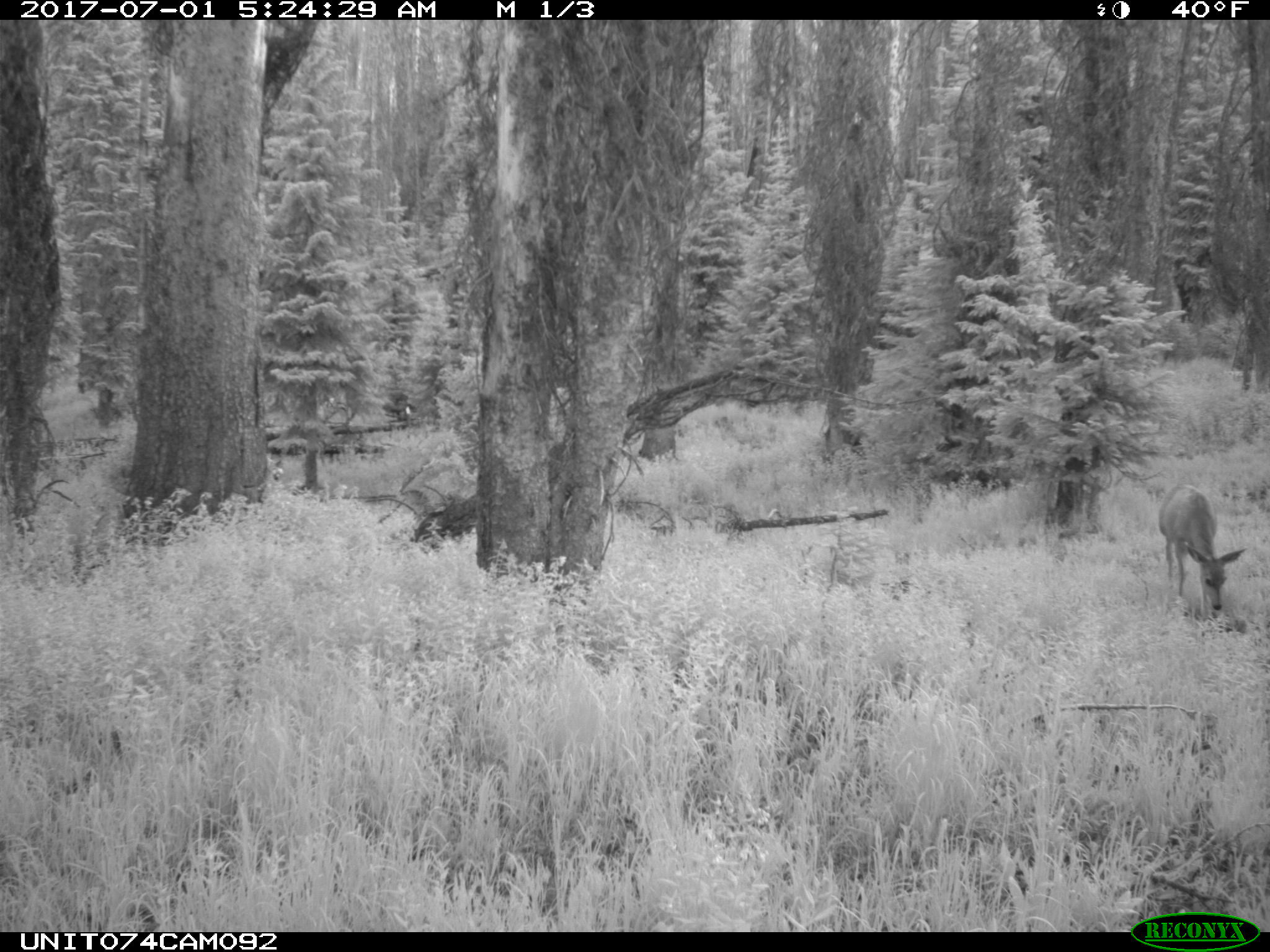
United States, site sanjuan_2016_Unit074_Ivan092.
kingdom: Animalia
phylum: Chordata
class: Mammalia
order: Artiodactyla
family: Cervidae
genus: Odocoileus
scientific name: Odocoileus hemionus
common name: mule deer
Odocoileus hemionus (mule deer).